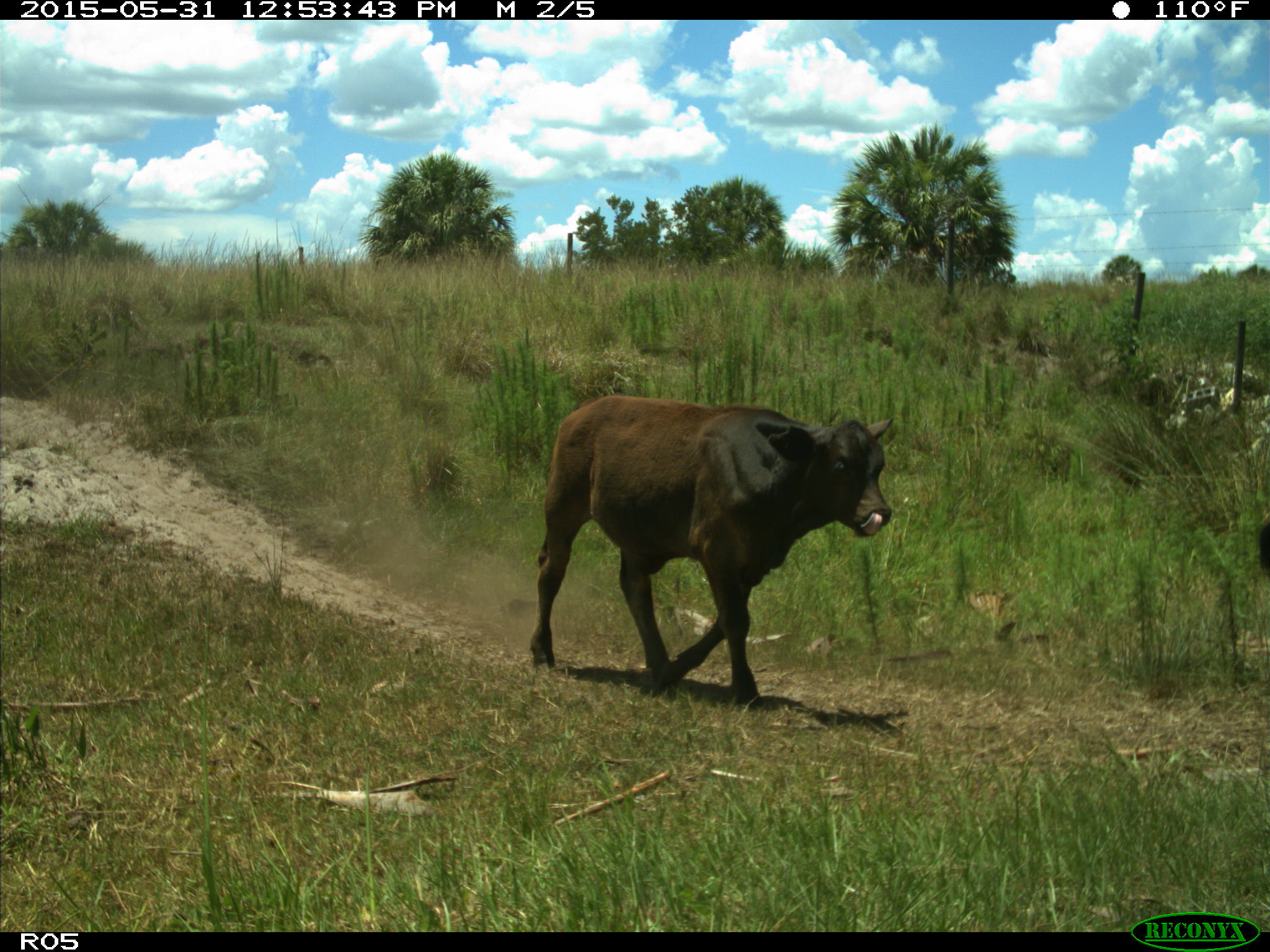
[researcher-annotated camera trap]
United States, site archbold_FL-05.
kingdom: Animalia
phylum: Chordata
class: Mammalia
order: Artiodactyla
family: Bovidae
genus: Bos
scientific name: Bos taurus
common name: domestic cow